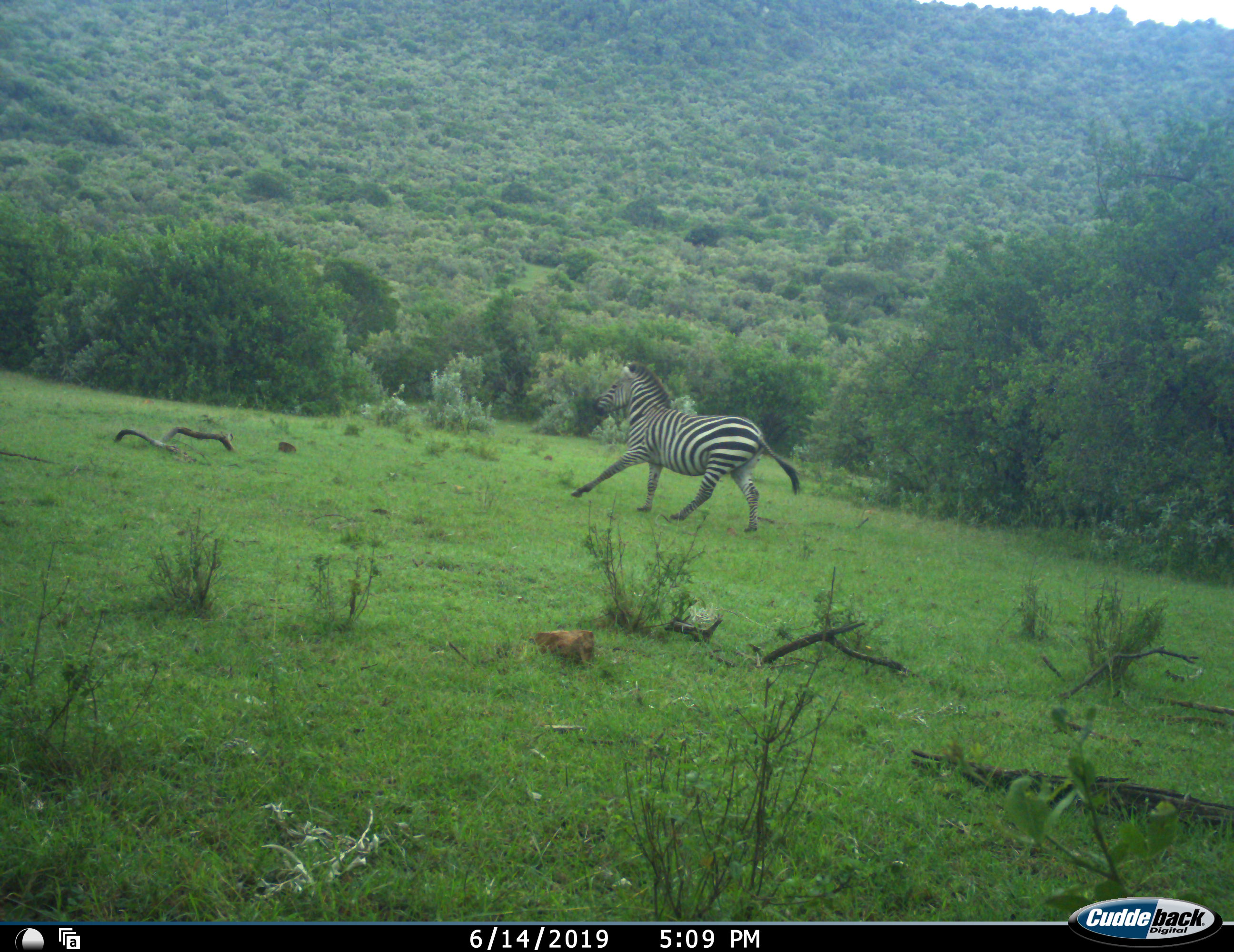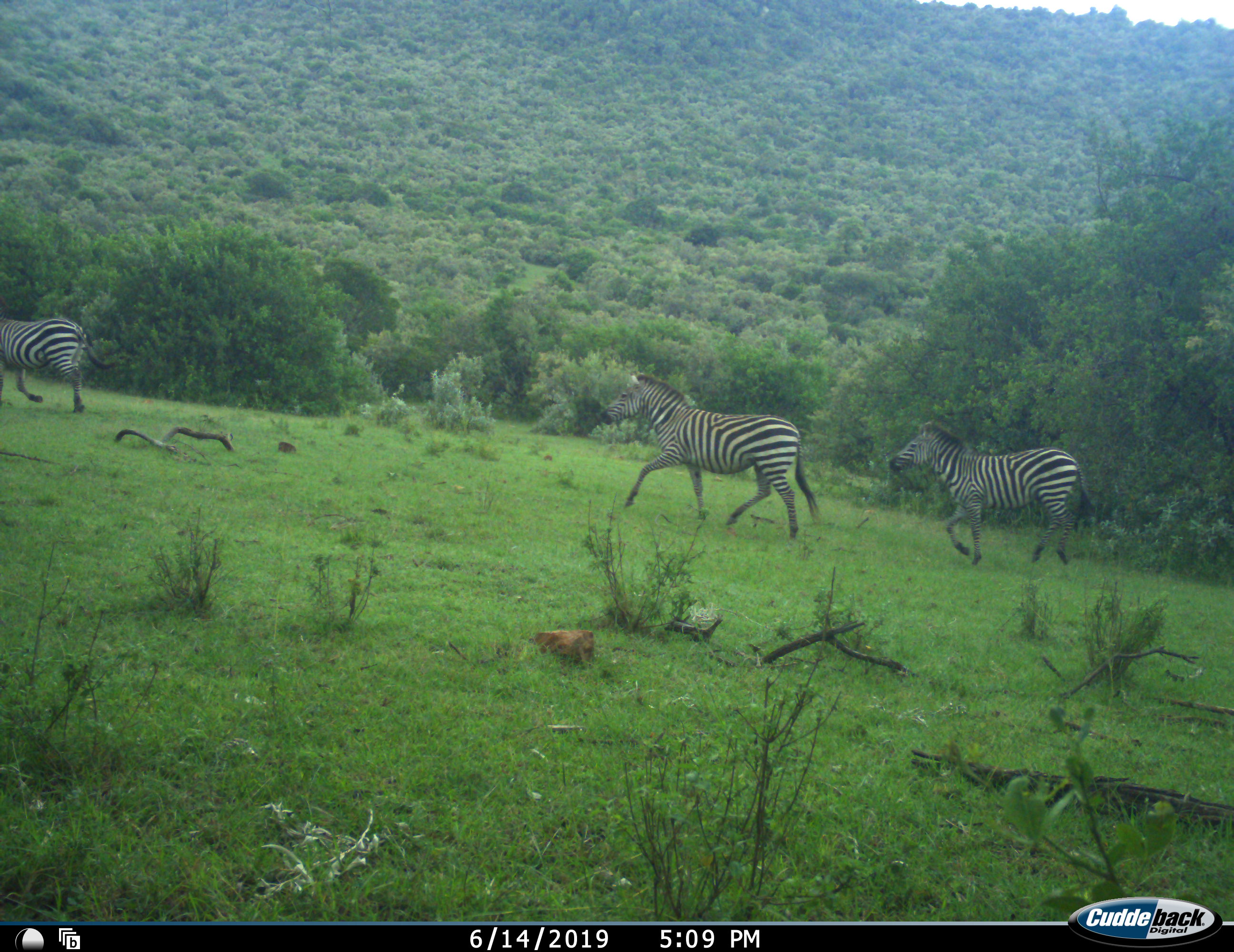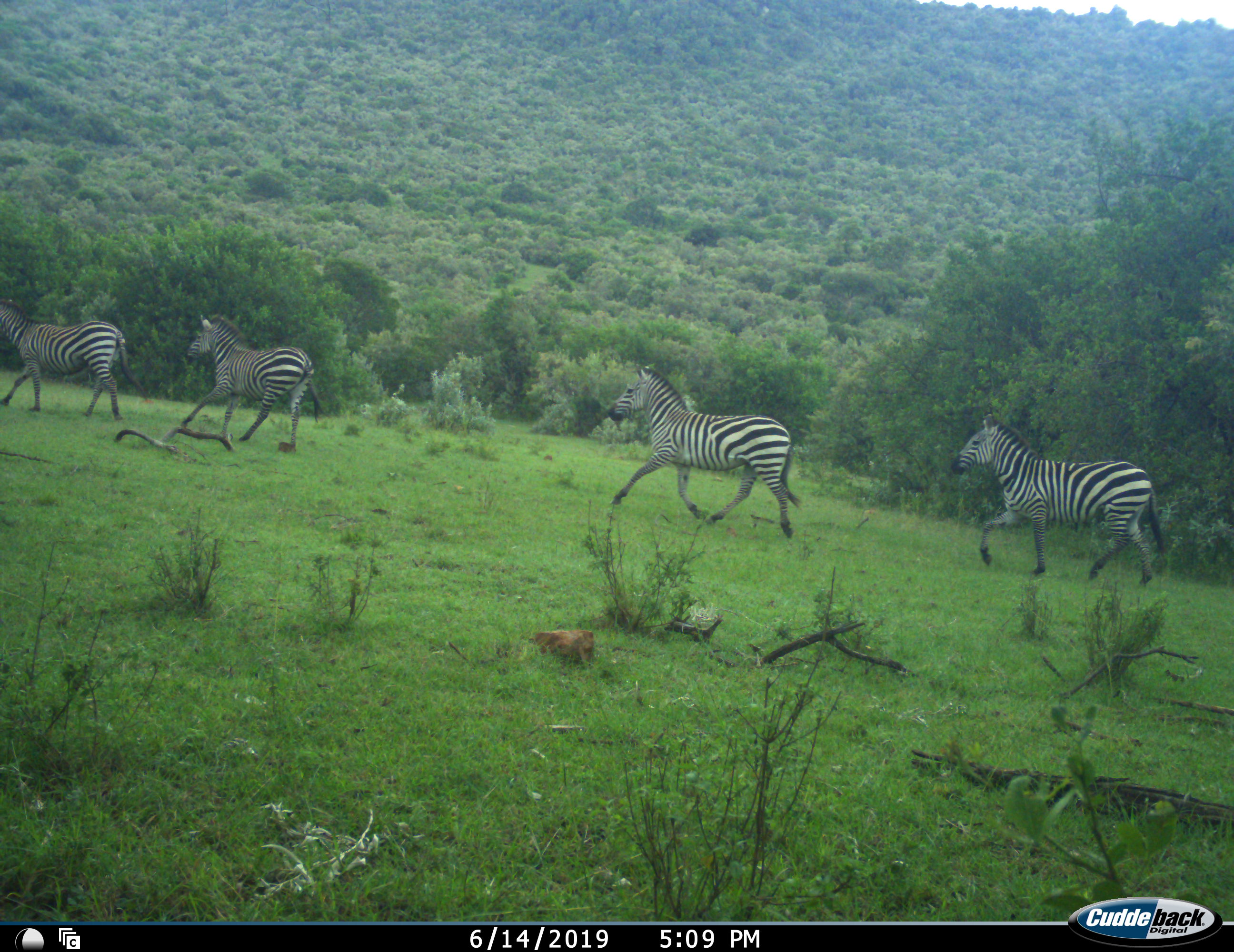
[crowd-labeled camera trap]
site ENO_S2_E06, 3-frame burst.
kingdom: Animalia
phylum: Chordata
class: Mammalia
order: Perissodactyla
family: Equidae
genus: Equus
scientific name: Equus quagga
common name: plains zebra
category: zebraplains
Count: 5.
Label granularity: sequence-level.